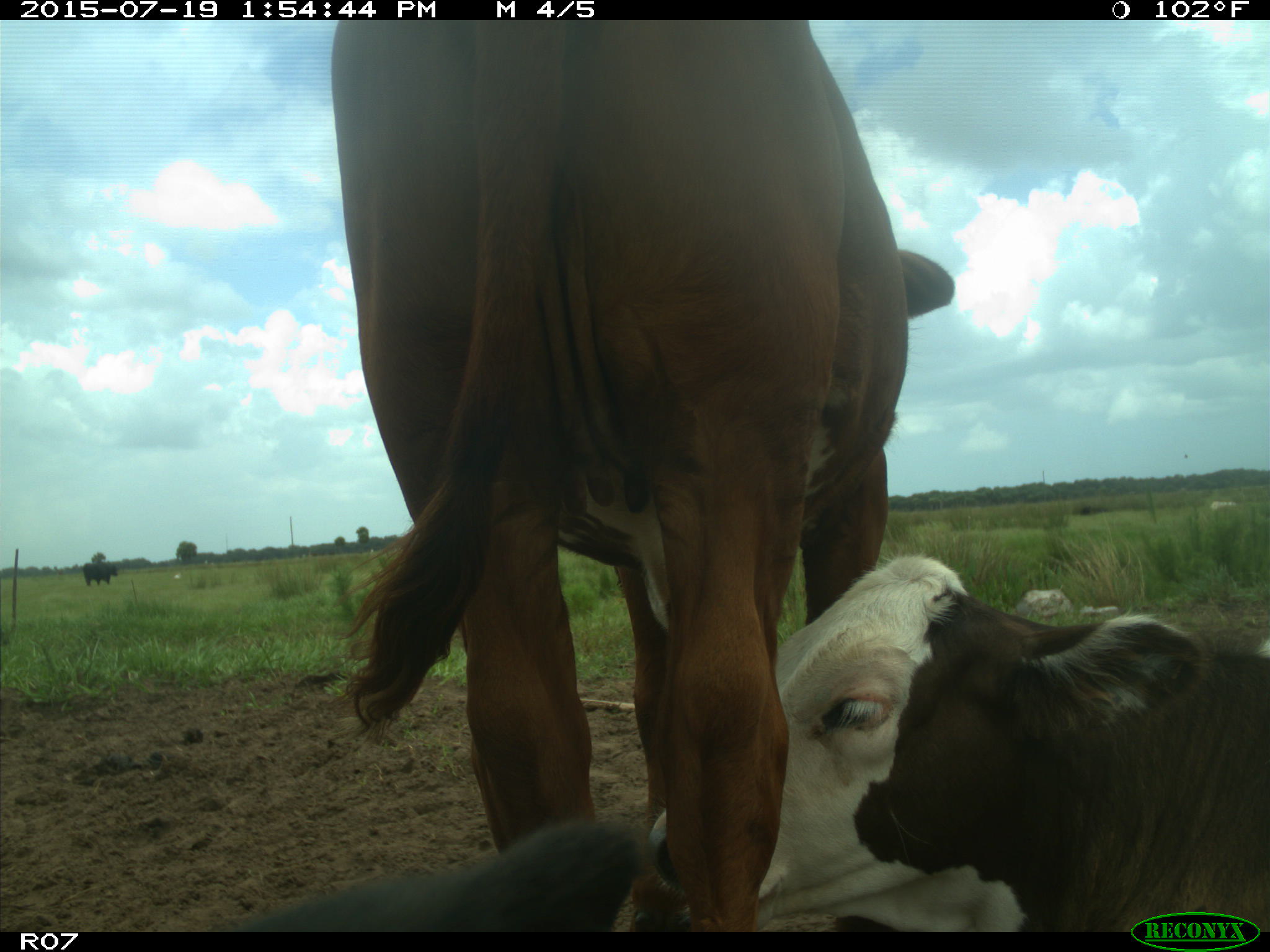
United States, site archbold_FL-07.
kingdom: Animalia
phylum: Chordata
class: Mammalia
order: Artiodactyla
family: Bovidae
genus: Bos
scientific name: Bos taurus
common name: domestic cow